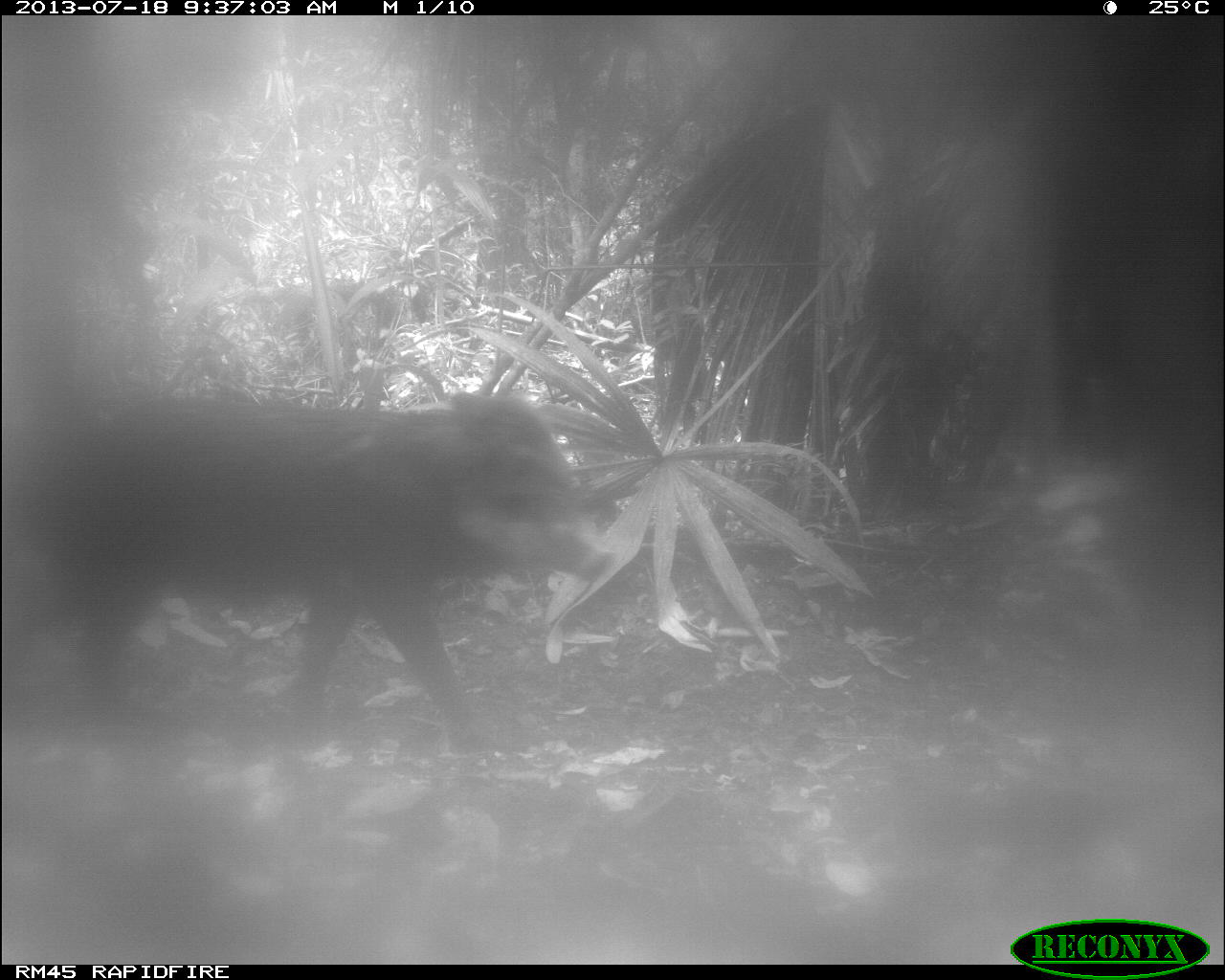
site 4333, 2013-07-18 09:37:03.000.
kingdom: Animalia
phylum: Chordata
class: Mammalia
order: Artiodactyla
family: Tayassuidae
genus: Tayassu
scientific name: Tayassu pecari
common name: white-lipped peccary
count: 1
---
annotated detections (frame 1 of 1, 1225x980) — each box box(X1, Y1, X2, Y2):
tayassu pecari: box(0, 390, 612, 754)